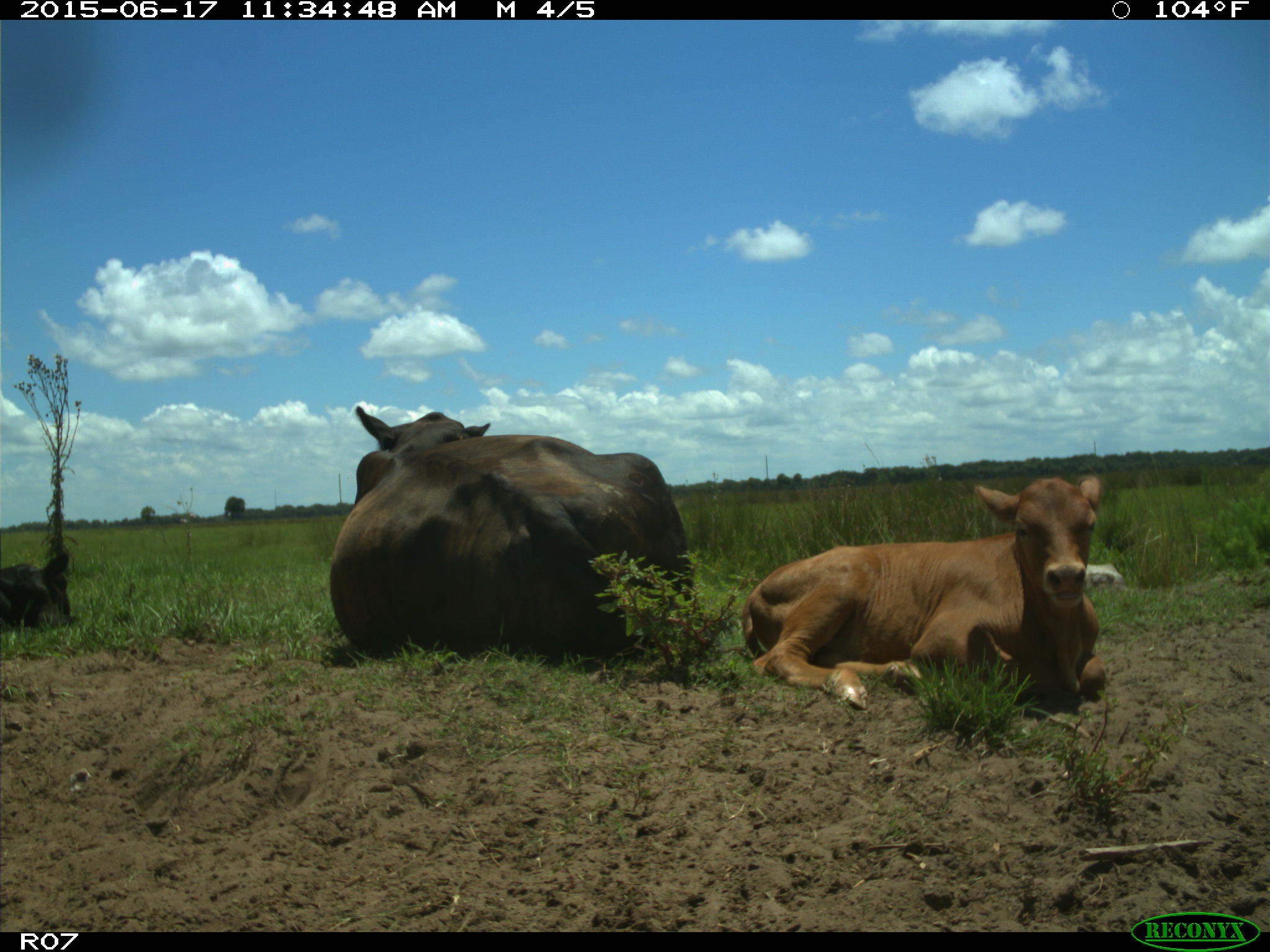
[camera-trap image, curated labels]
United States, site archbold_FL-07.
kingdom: Animalia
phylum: Chordata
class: Mammalia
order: Artiodactyla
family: Bovidae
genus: Bos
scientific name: Bos taurus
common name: domestic cow